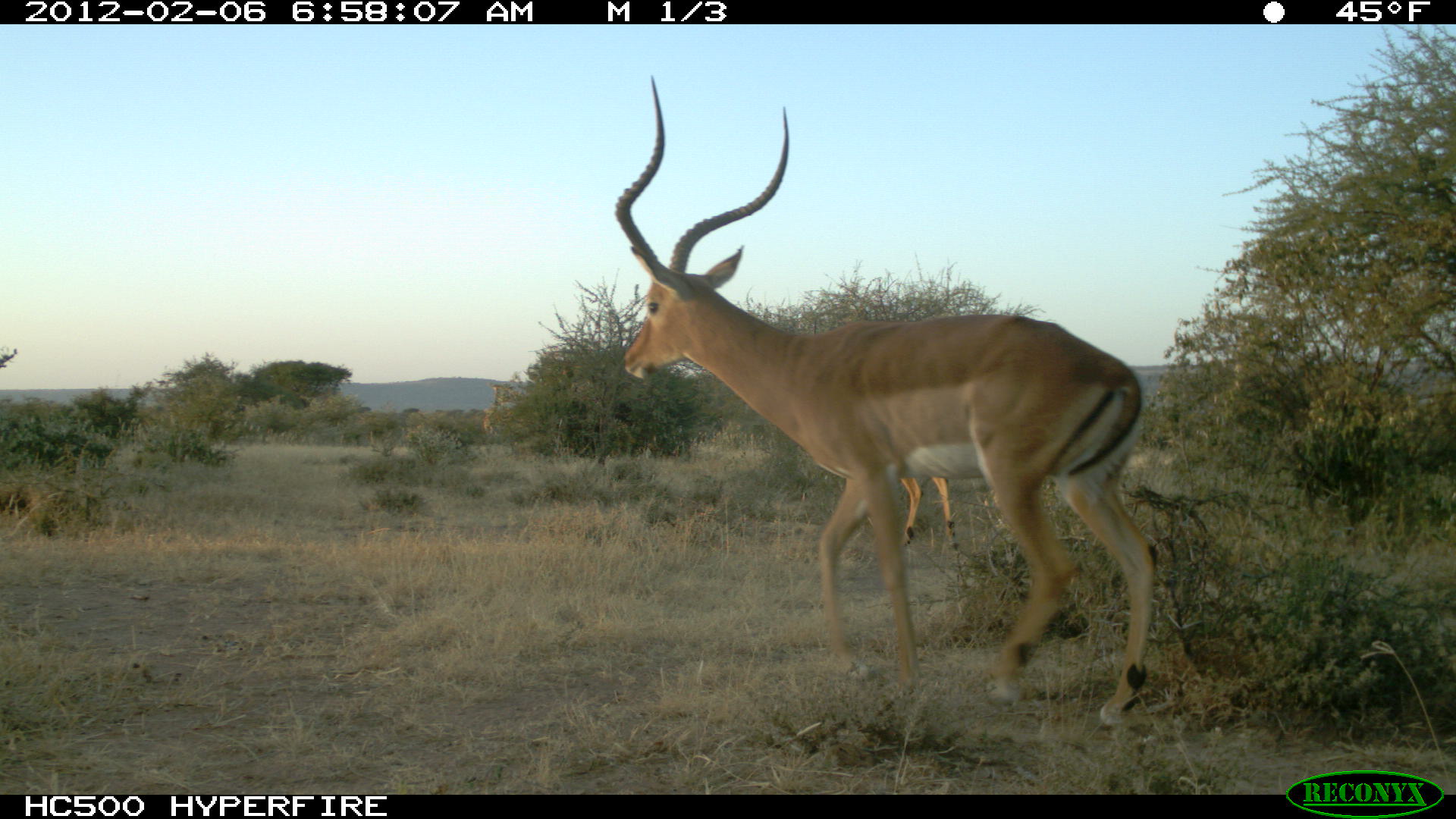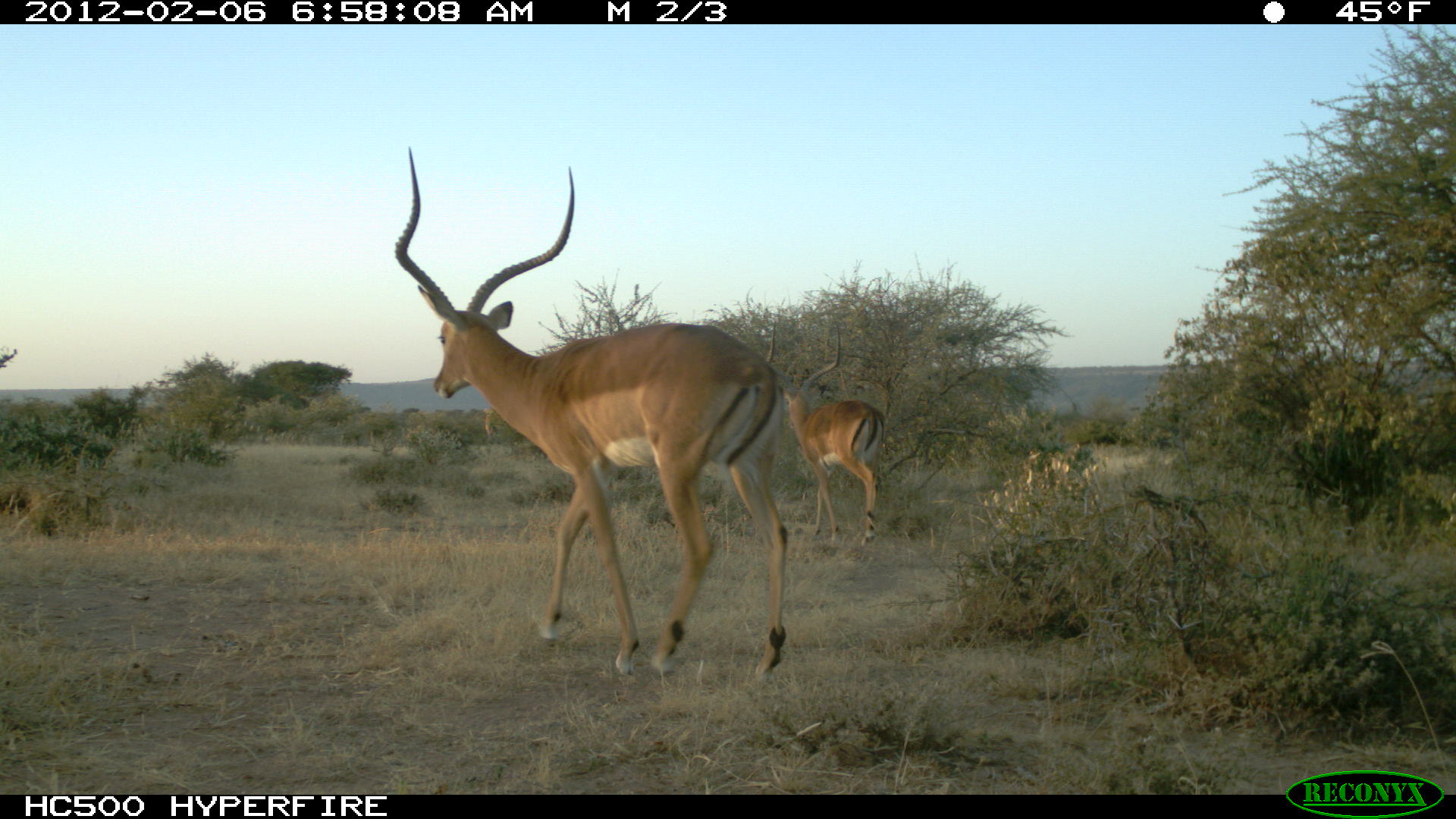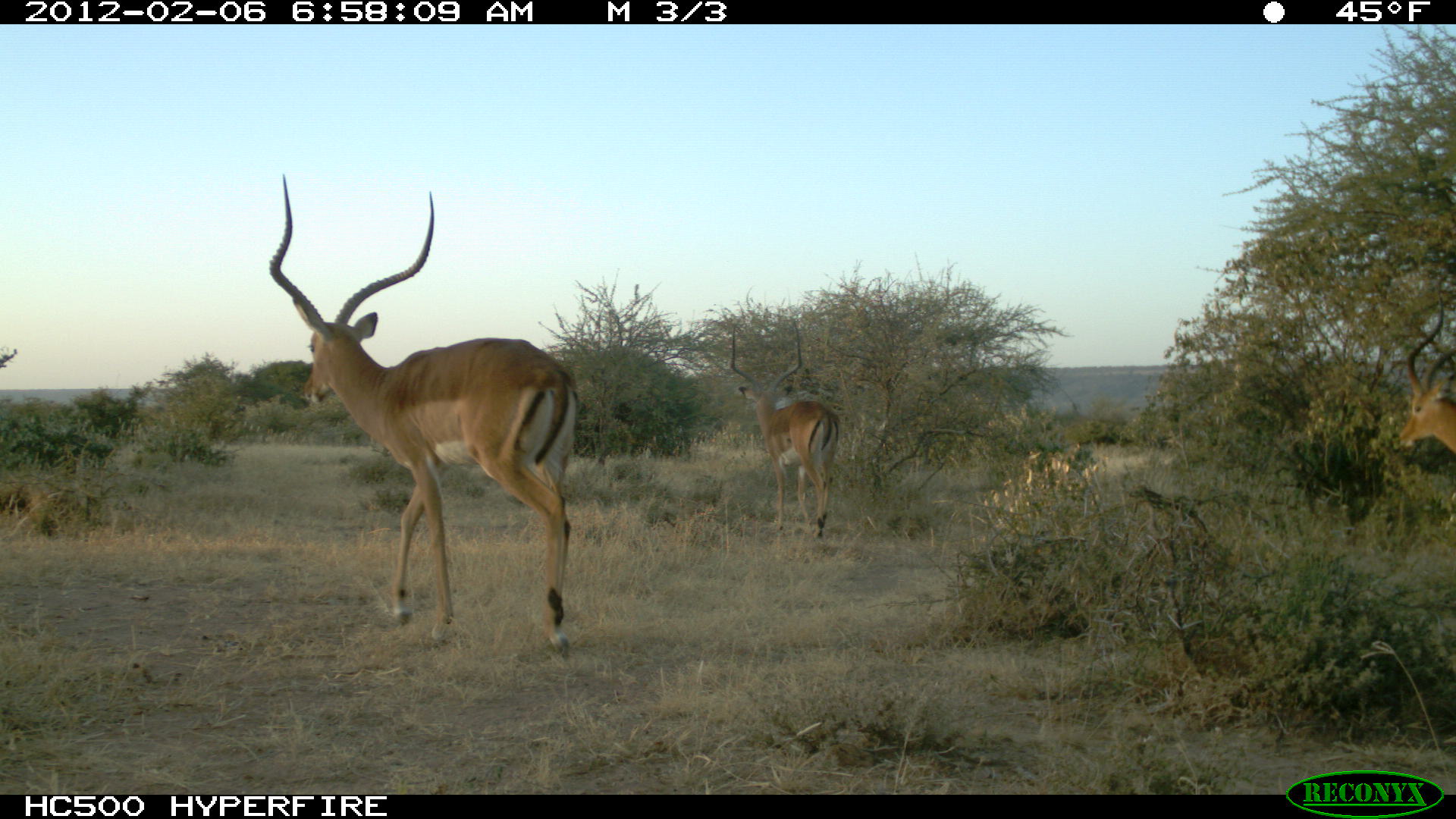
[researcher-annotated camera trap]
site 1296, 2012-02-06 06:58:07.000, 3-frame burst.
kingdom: Animalia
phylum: Chordata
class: Mammalia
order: Artiodactyla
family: Bovidae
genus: Aepyceros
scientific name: Aepyceros melampus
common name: impala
Aepyceros melampus (impala), count 2.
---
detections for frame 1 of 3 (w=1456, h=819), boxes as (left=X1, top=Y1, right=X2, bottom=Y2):
aepyceros melampus: (left=607, top=70, right=1163, bottom=740); (left=898, top=476, right=961, bottom=550)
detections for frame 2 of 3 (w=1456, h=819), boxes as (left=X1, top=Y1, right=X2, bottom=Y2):
aepyceros melampus: (left=386, top=138, right=802, bottom=683); (left=763, top=322, right=887, bottom=544)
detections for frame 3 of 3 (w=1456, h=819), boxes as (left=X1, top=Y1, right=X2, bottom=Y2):
aepyceros melampus: (left=262, top=167, right=582, bottom=659); (left=727, top=317, right=844, bottom=540); (left=1394, top=294, right=1456, bottom=461)